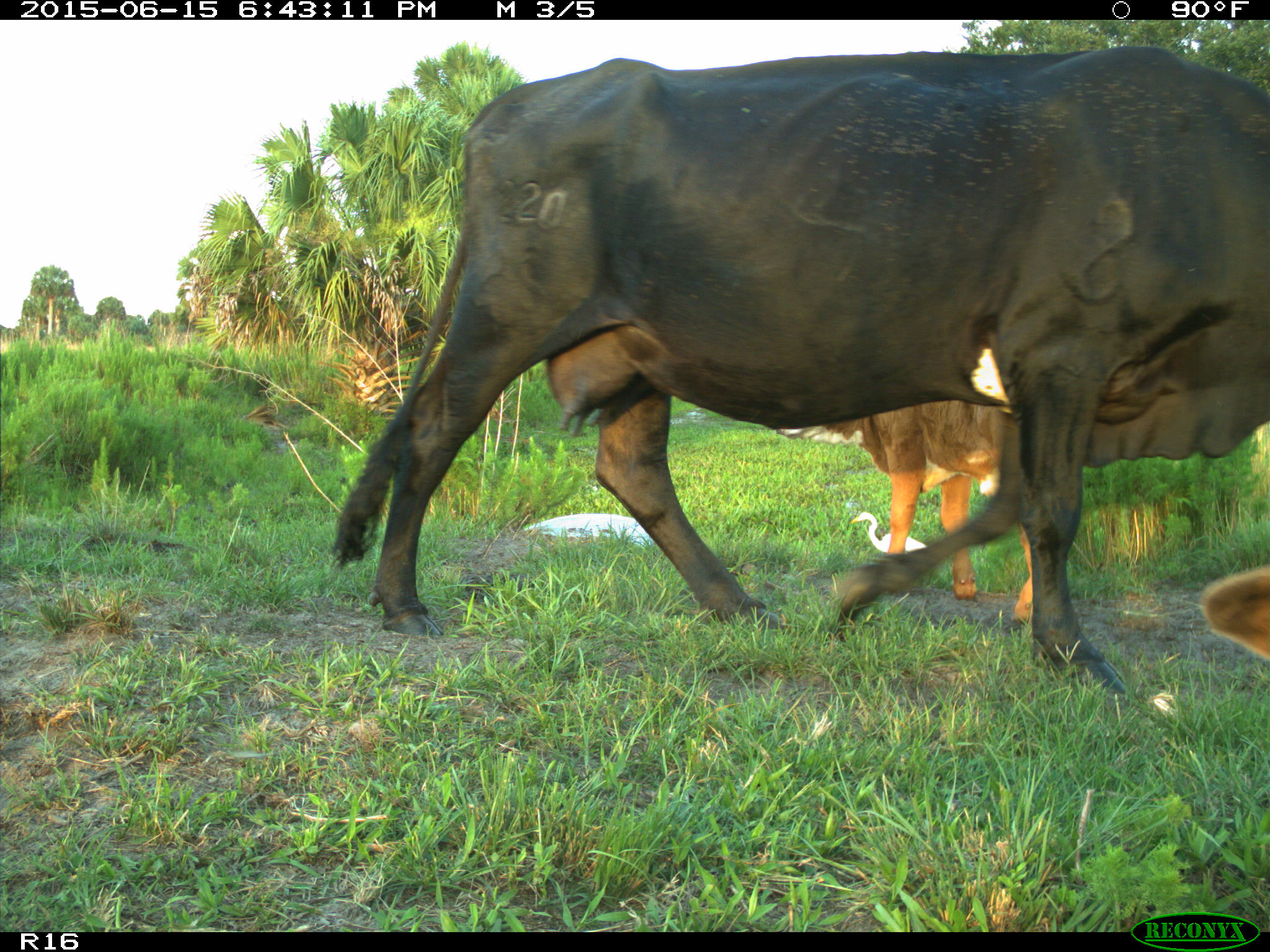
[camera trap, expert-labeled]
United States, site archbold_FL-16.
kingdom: Animalia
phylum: Chordata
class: Mammalia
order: Artiodactyla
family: Bovidae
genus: Bos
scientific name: Bos taurus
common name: domestic cow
Bos taurus (domestic cow).